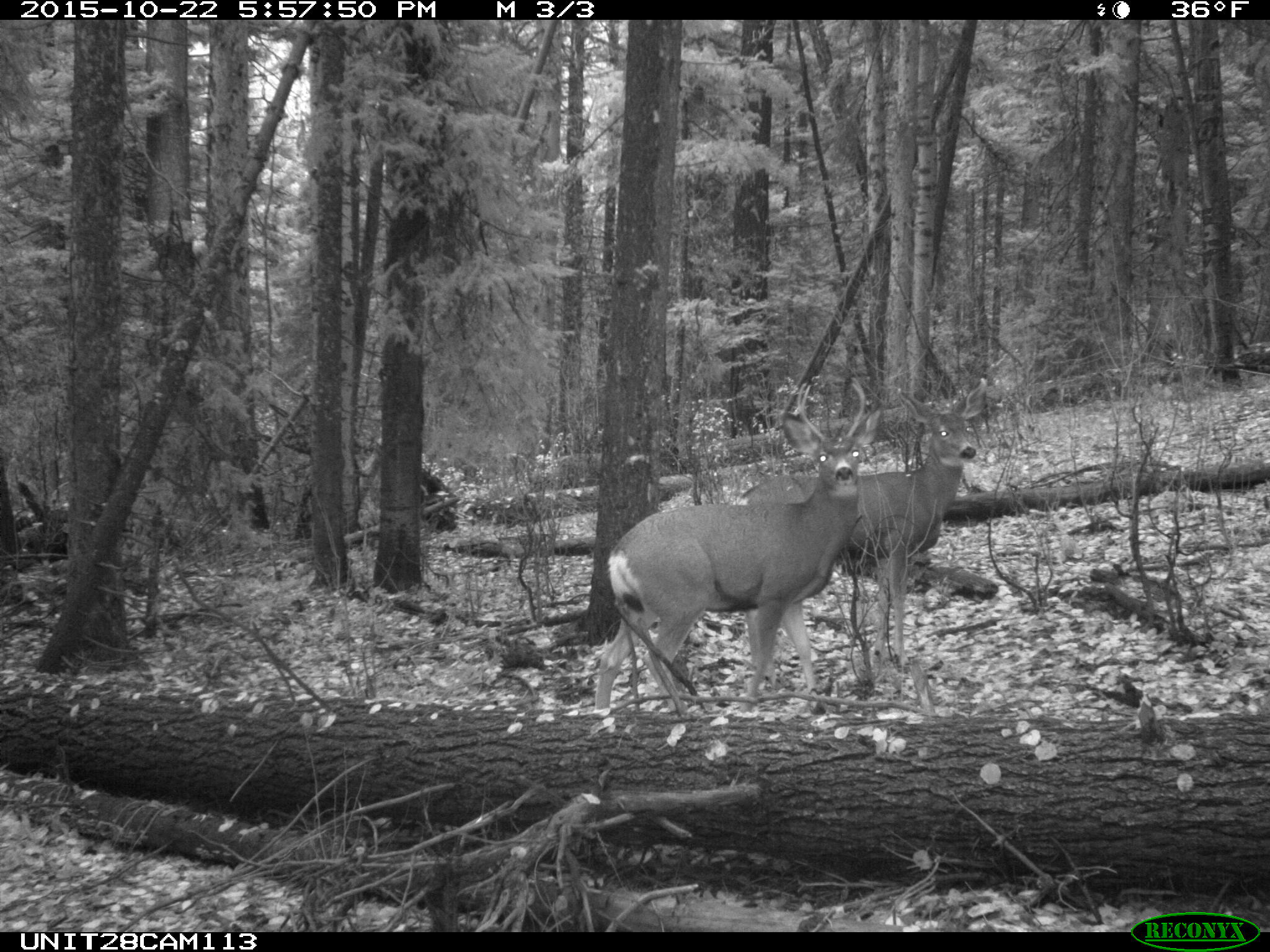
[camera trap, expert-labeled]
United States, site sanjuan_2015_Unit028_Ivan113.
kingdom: Animalia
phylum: Chordata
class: Mammalia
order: Artiodactyla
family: Cervidae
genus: Odocoileus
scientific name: Odocoileus hemionus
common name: mule deer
Odocoileus hemionus (mule deer).